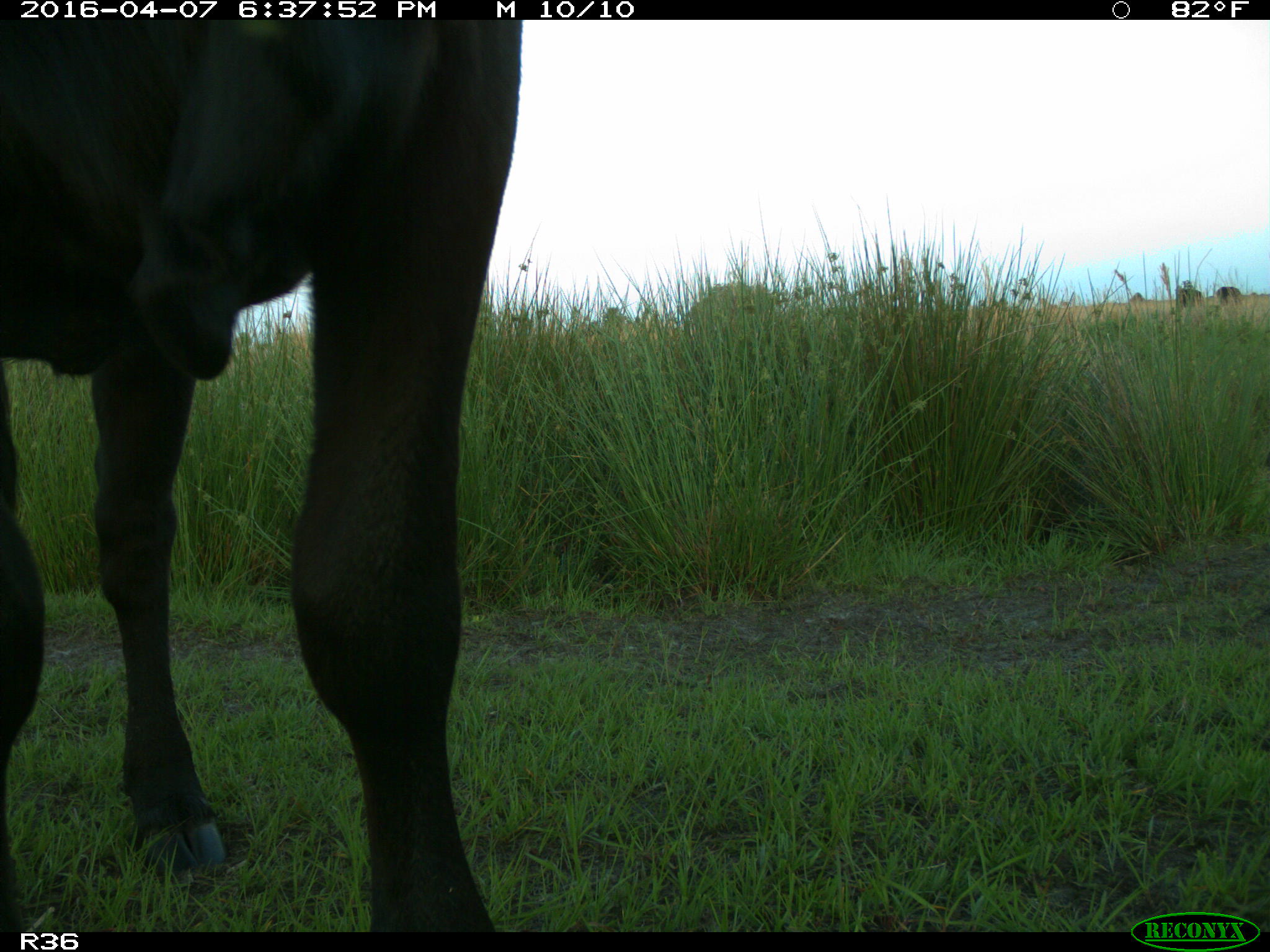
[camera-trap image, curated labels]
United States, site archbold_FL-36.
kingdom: Animalia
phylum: Chordata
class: Mammalia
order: Artiodactyla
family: Bovidae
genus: Bos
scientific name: Bos taurus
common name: domestic cow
Bos taurus (domestic cow).